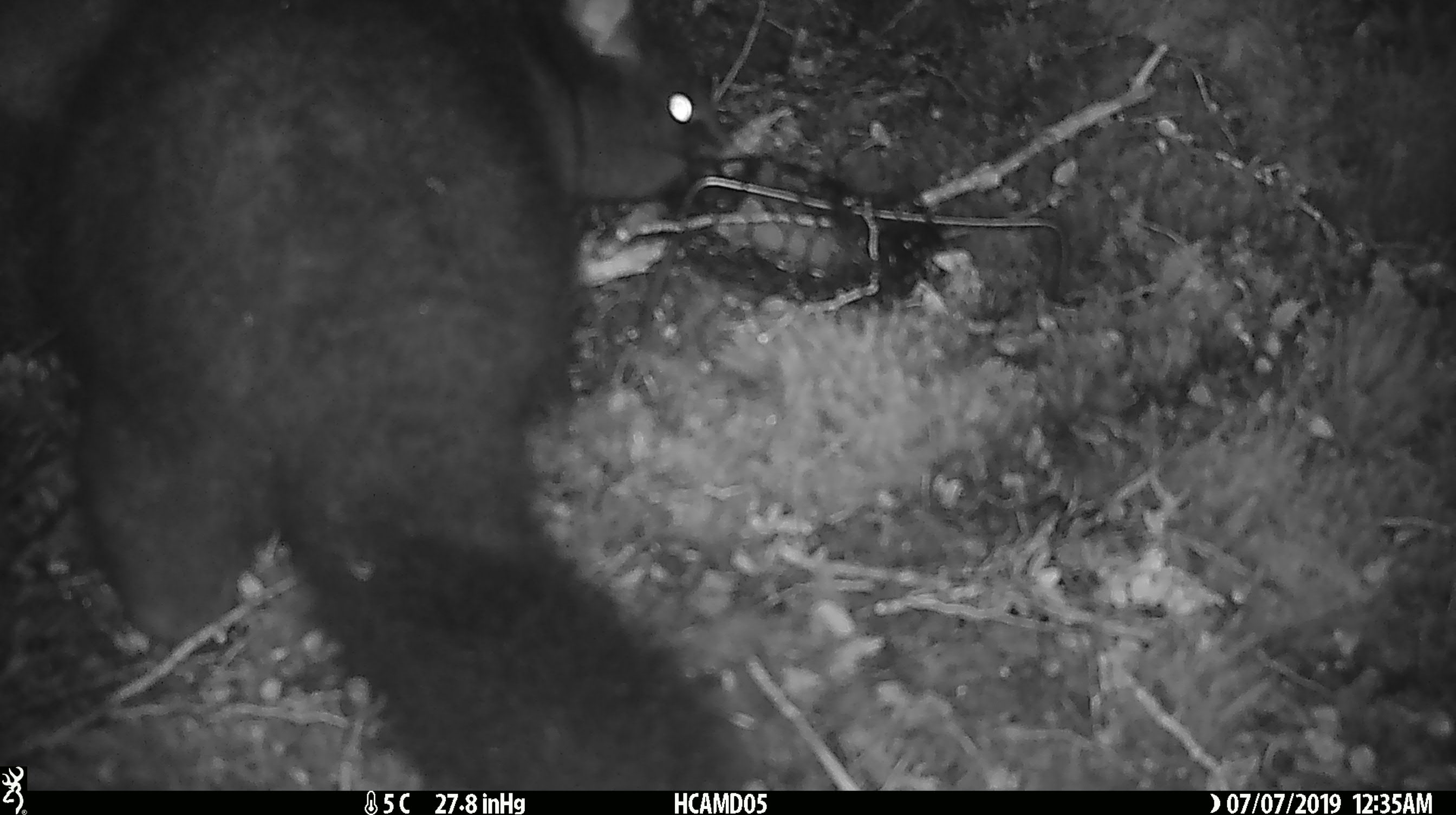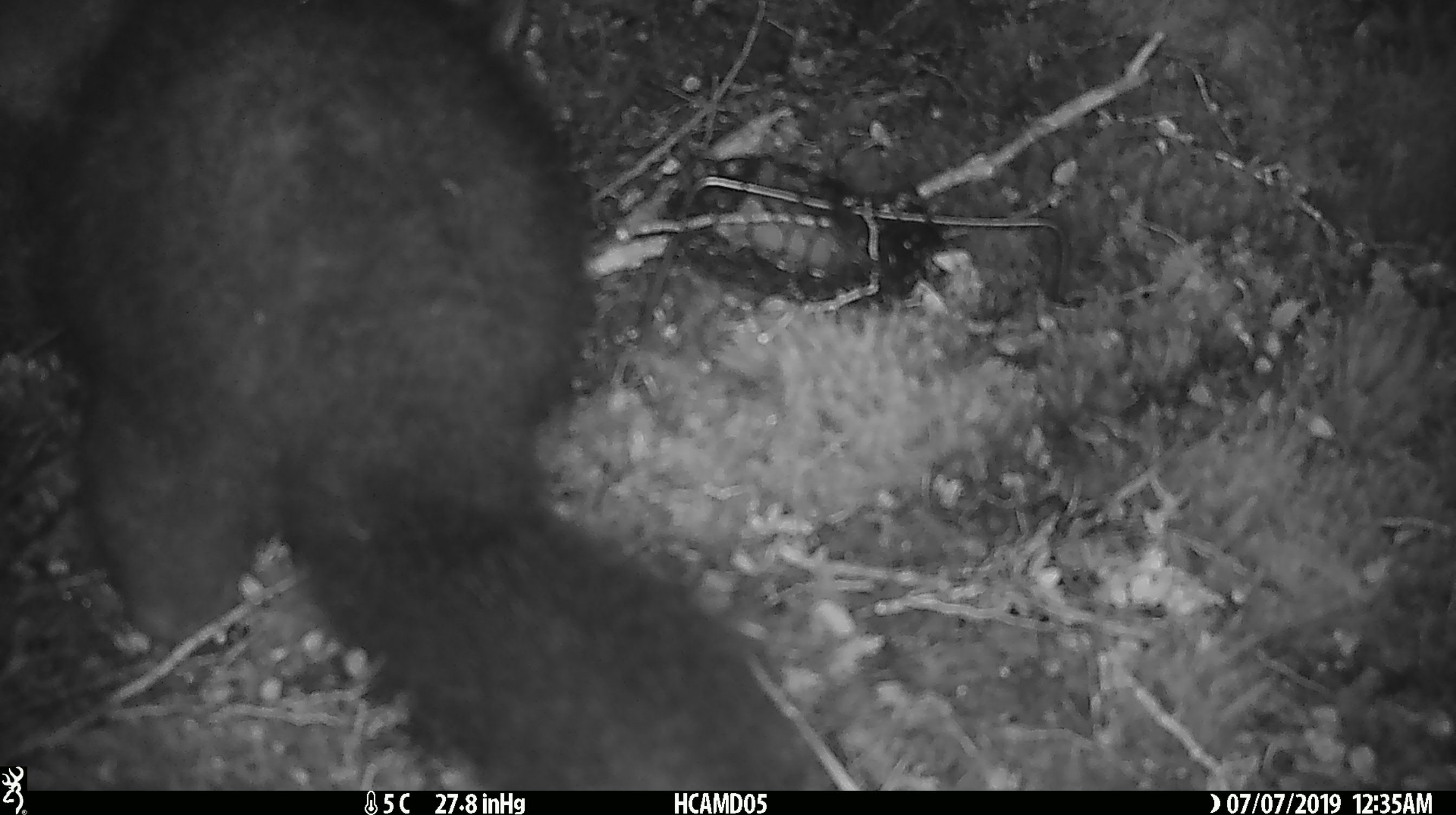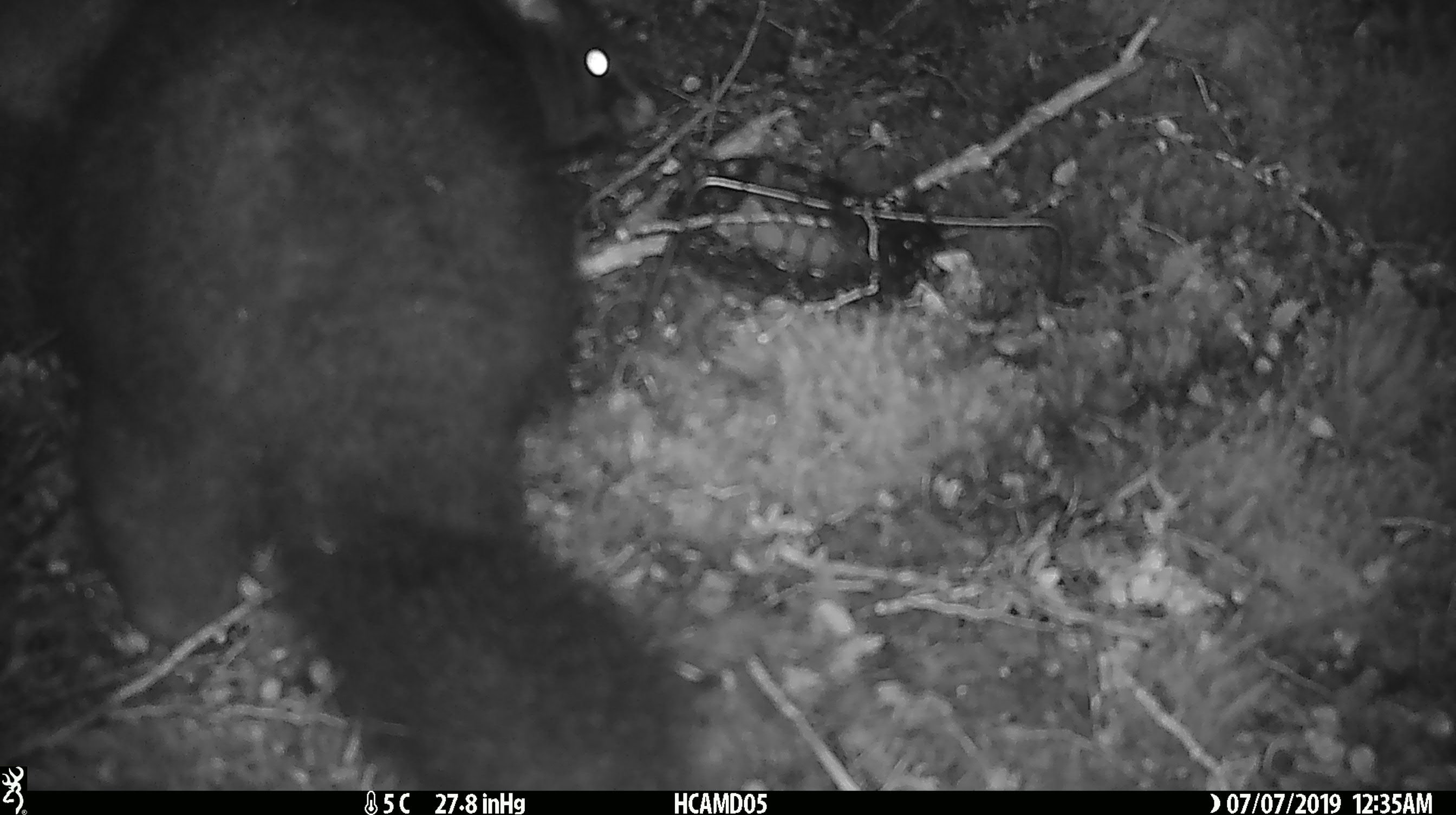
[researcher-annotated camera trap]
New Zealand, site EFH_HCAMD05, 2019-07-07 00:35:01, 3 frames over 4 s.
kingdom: Animalia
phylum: Chordata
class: Mammalia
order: Diprotodontia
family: Phalangeridae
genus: Trichosurus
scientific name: Trichosurus vulpecula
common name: common brushtail possum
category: possum